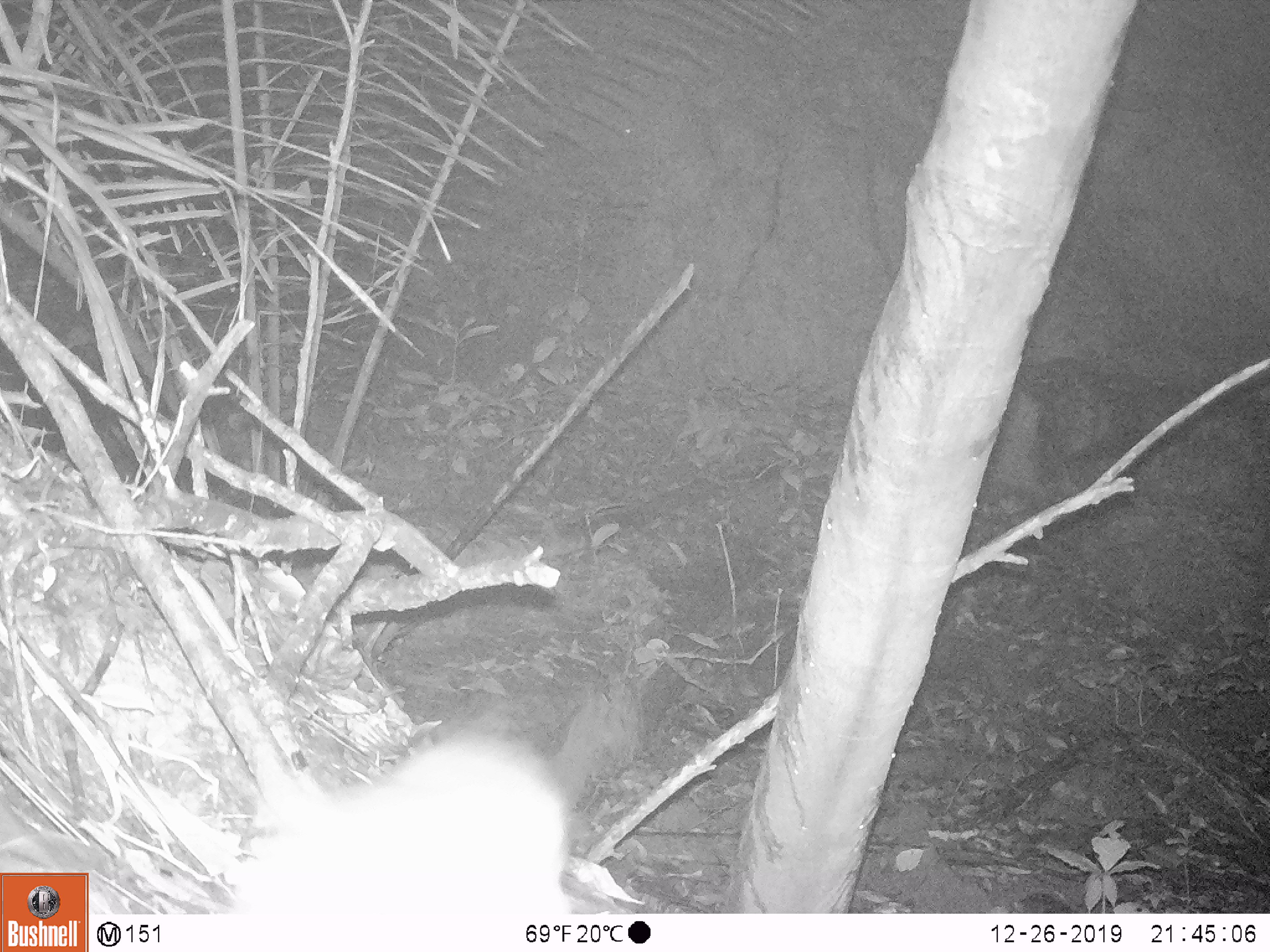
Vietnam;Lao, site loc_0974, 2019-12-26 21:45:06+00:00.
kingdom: Animalia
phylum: Chordata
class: Mammalia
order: Rodentia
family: Muridae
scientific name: Muridae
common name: old-world mice and rats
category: unidentified murid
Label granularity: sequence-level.